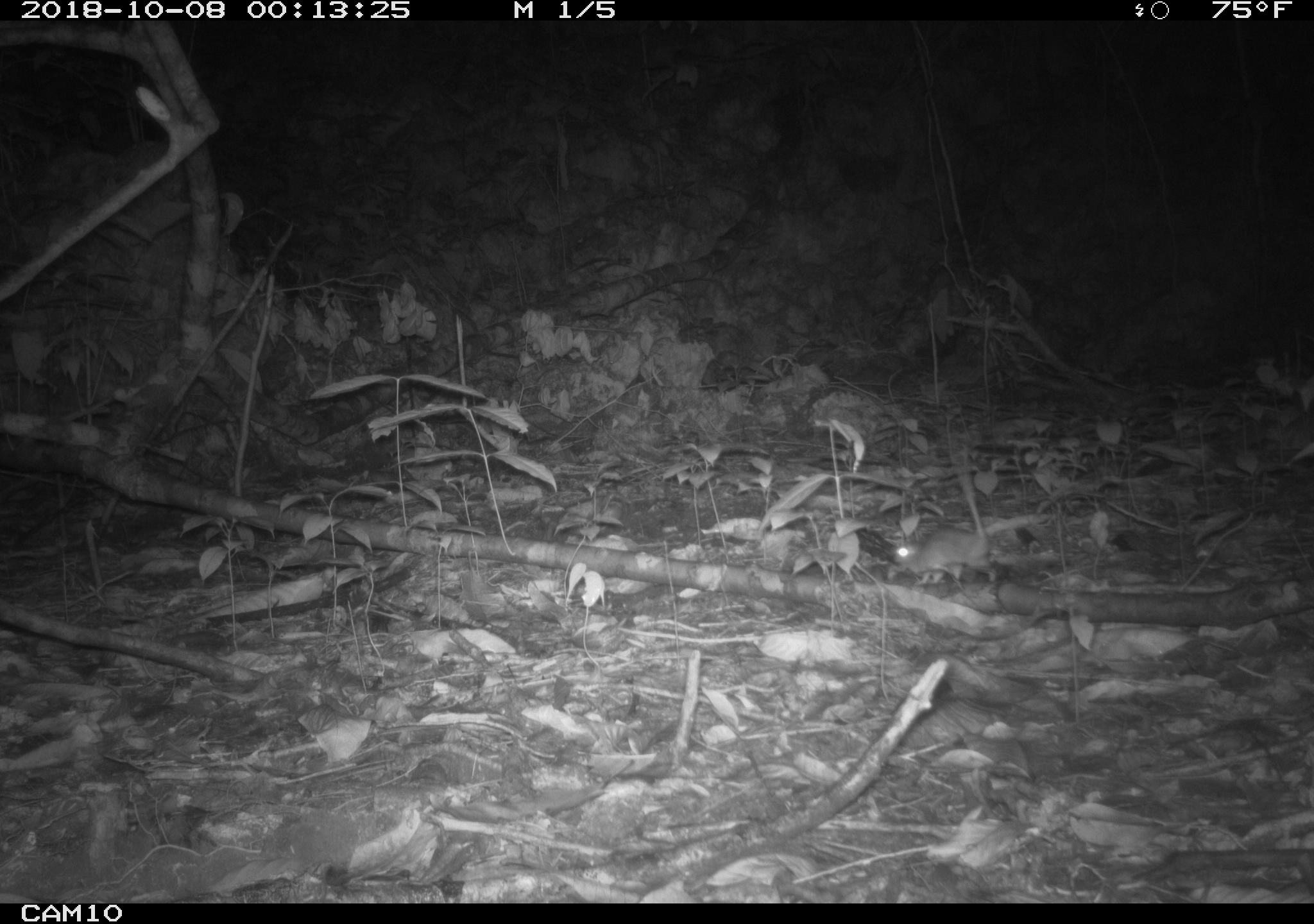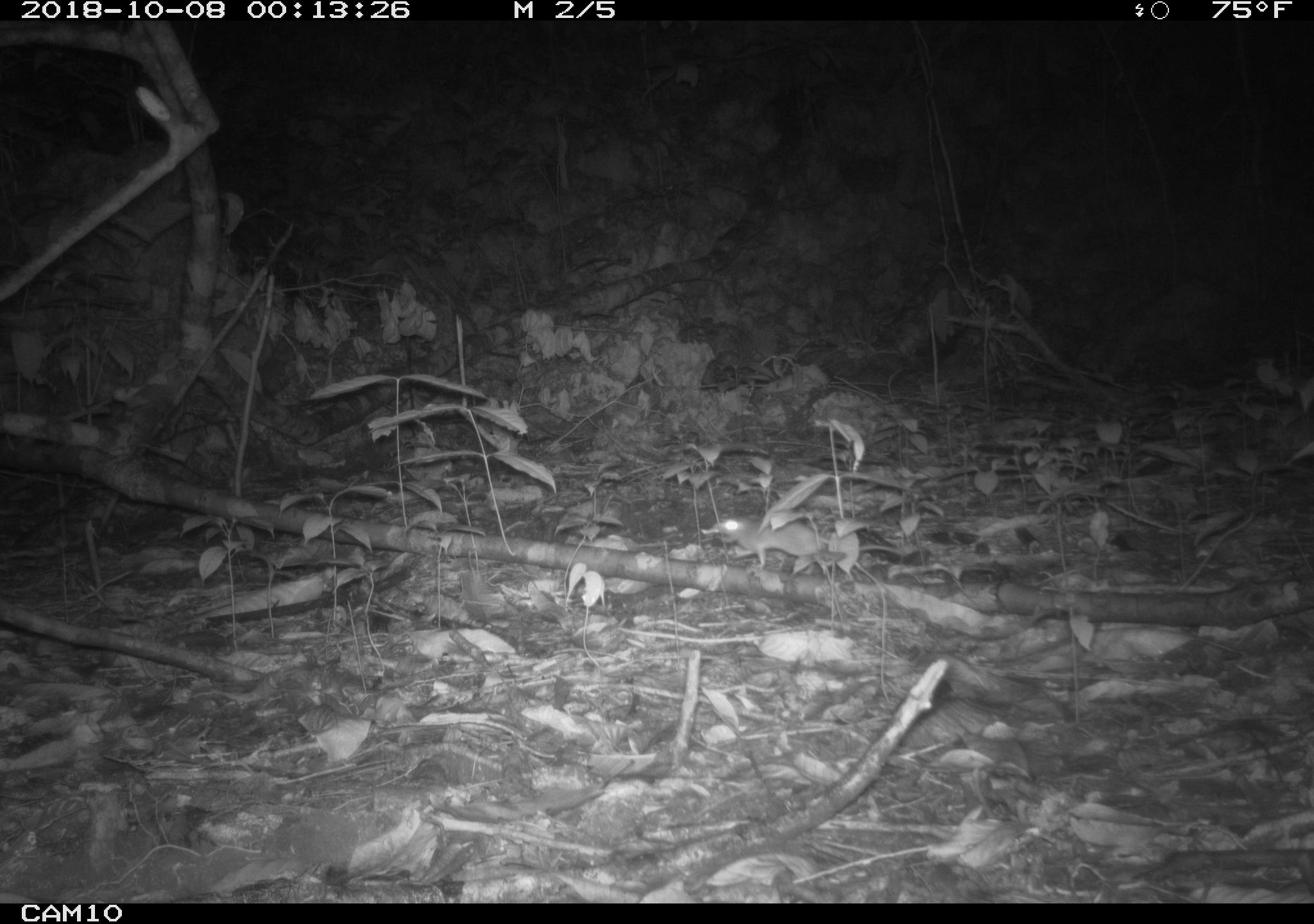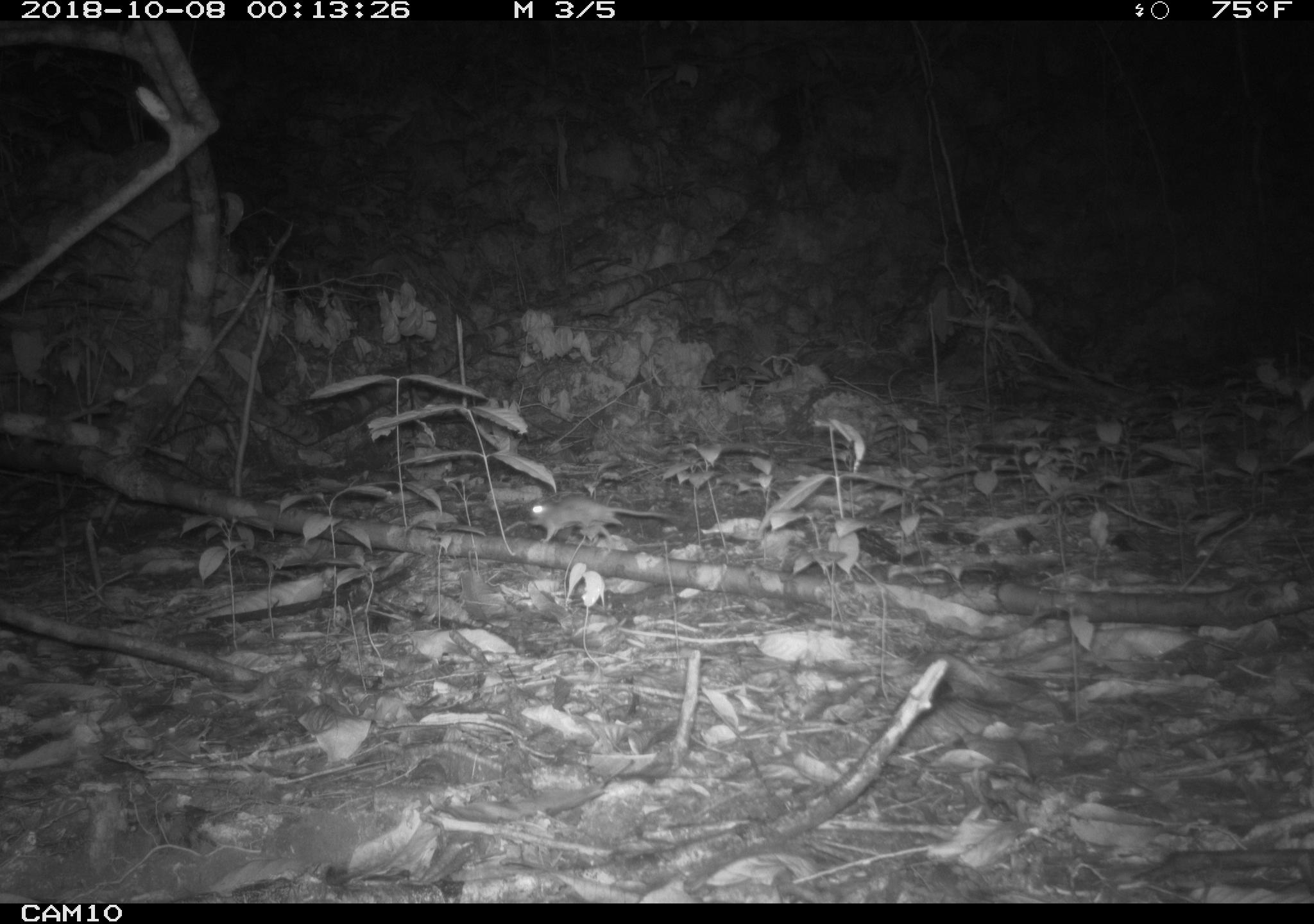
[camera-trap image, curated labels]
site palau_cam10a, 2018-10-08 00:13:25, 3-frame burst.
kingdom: Animalia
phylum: Chordata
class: Mammalia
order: Rodentia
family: Muridae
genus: Rattus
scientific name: Rattus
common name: rat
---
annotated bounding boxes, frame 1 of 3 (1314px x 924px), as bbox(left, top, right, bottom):
rat: bbox(882, 425, 995, 584)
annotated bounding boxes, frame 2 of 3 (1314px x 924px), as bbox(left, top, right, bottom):
rat: bbox(715, 510, 913, 577)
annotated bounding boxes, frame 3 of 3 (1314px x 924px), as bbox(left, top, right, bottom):
rat: bbox(522, 491, 681, 547)